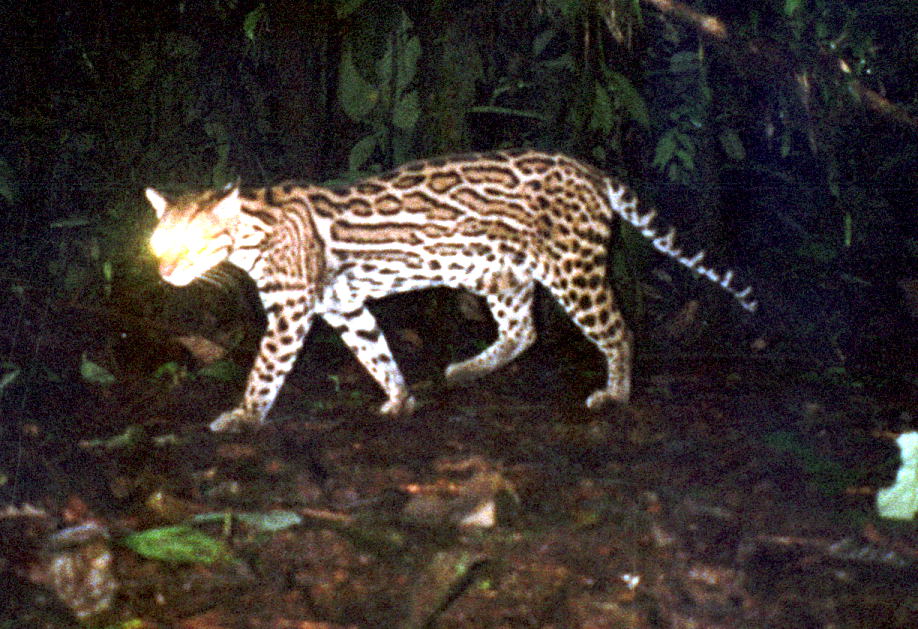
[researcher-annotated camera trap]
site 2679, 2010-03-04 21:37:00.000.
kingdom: Animalia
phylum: Chordata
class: Mammalia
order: Carnivora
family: Felidae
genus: Leopardus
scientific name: Leopardus pardalis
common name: ocelot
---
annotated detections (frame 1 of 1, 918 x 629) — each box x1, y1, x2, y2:
leopardus pardalis: 144, 148, 762, 434